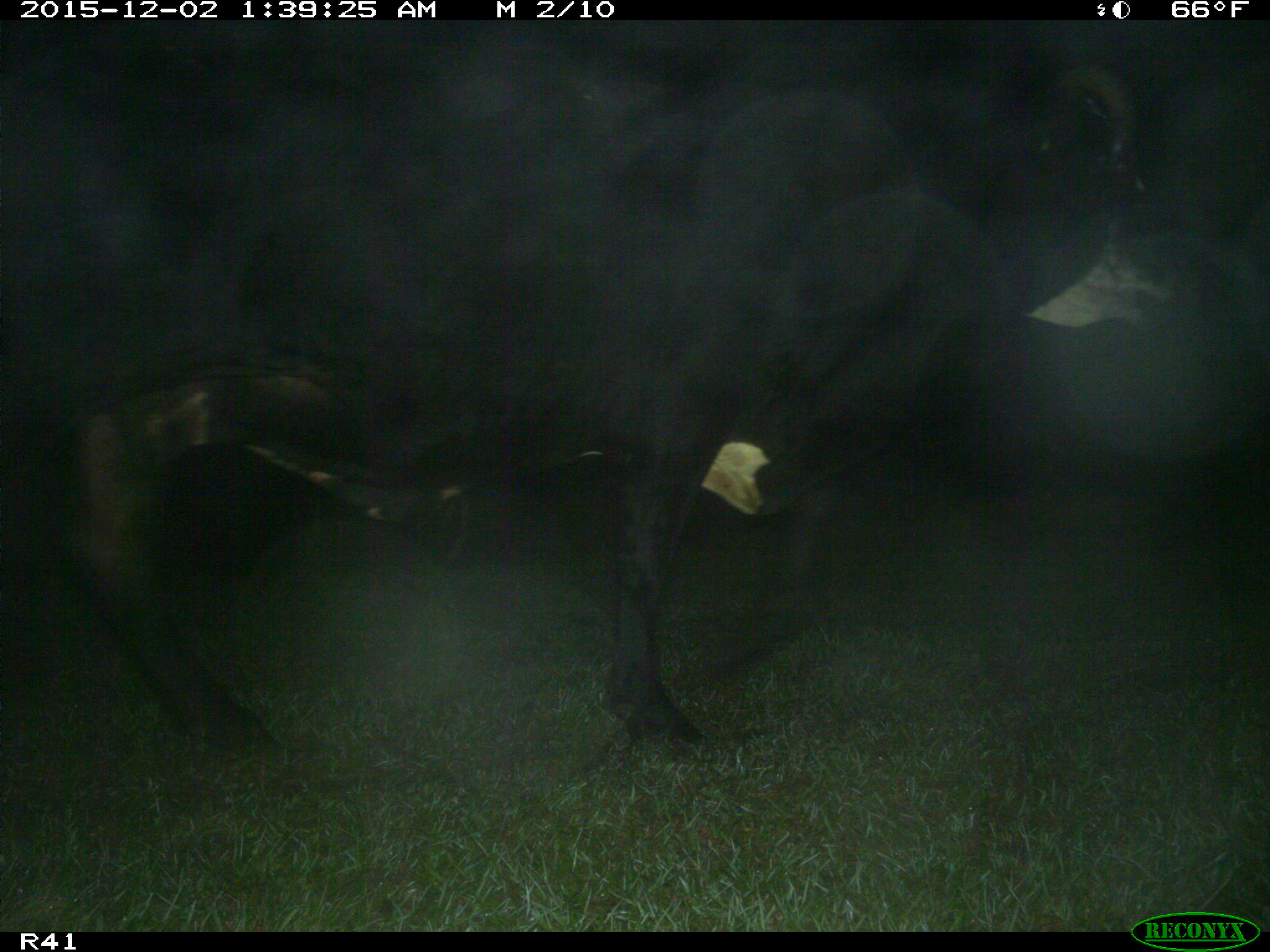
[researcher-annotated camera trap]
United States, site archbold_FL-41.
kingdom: Animalia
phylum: Chordata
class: Mammalia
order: Artiodactyla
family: Bovidae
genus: Bos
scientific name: Bos taurus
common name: domestic cow